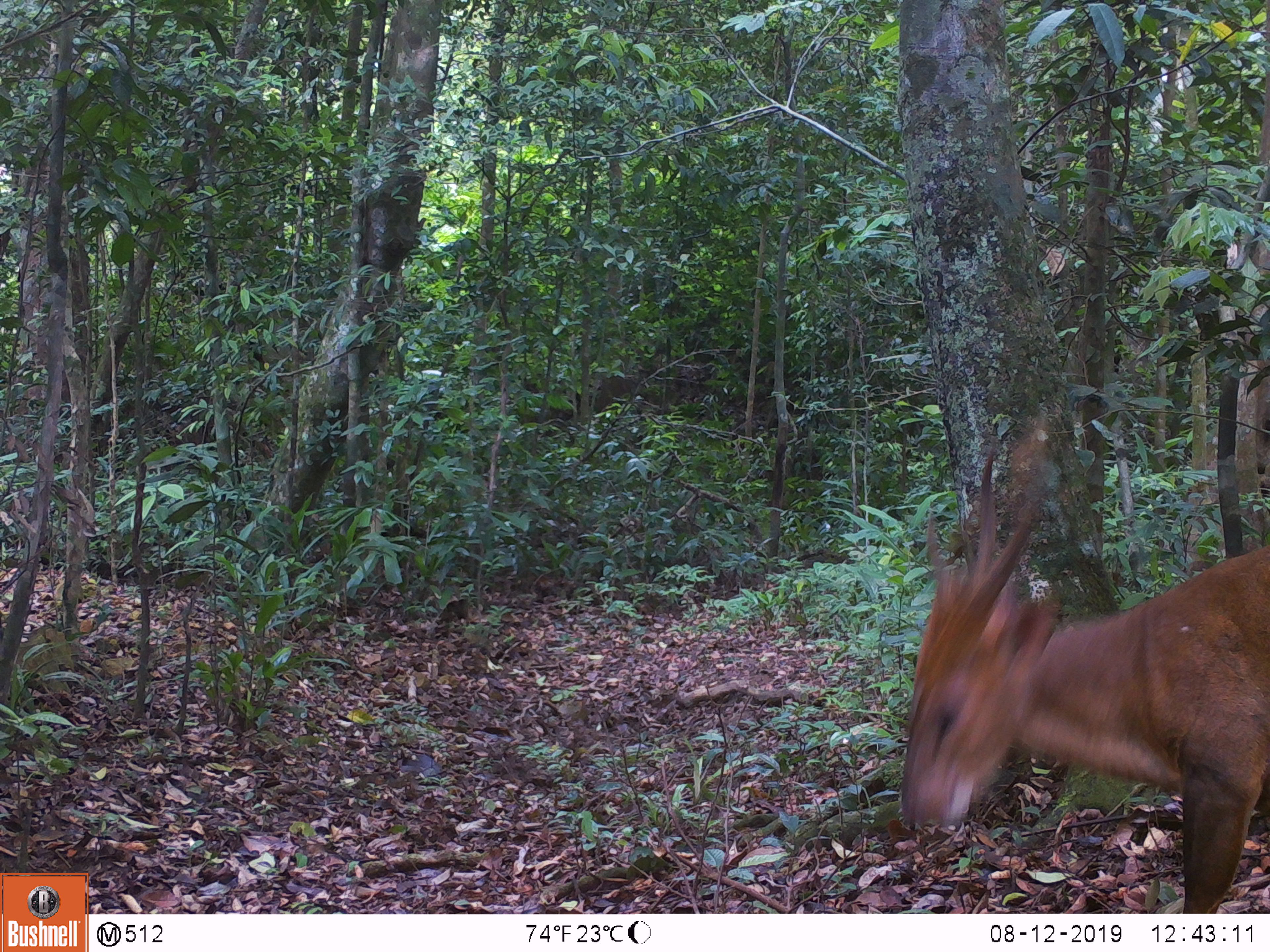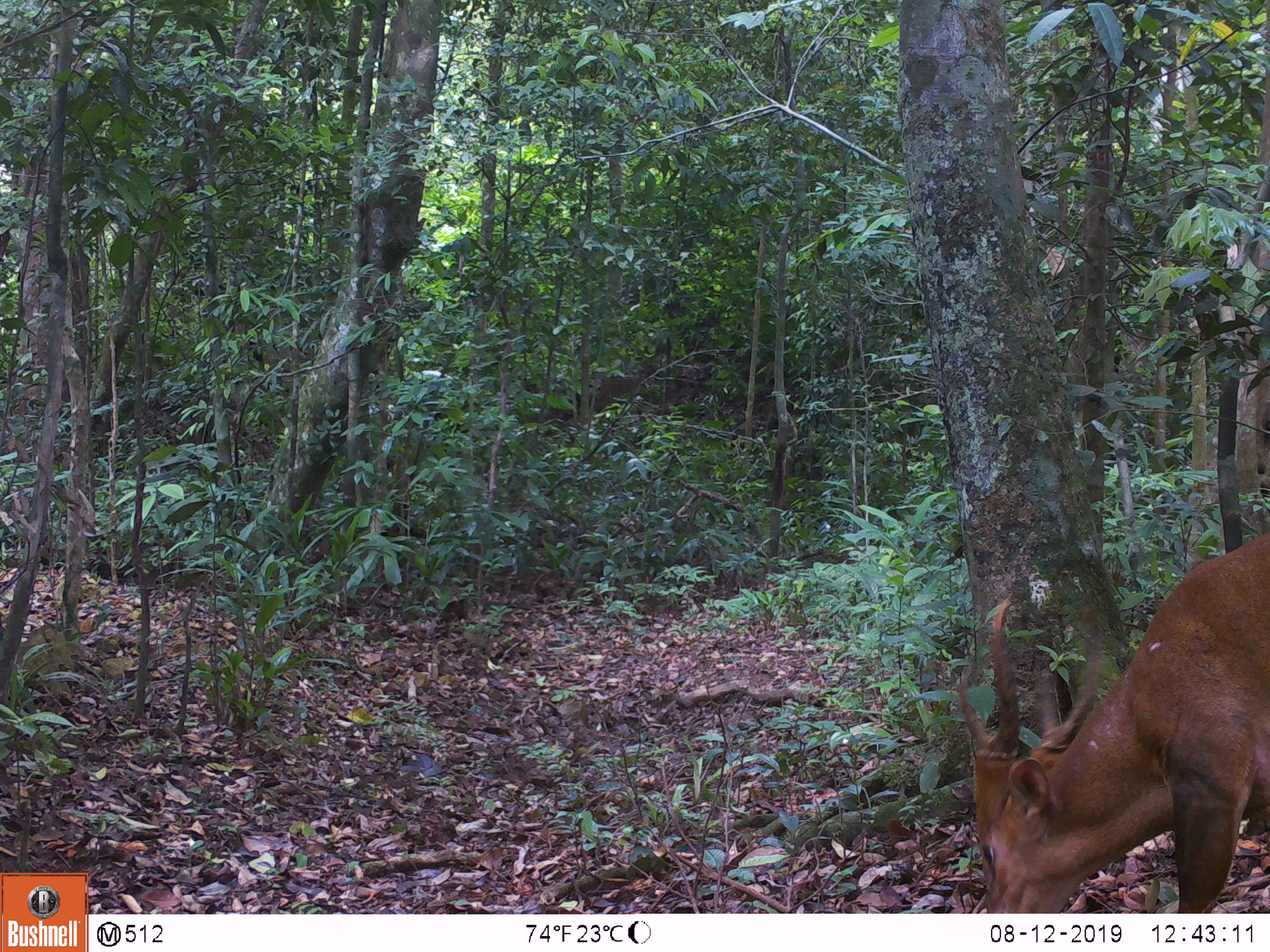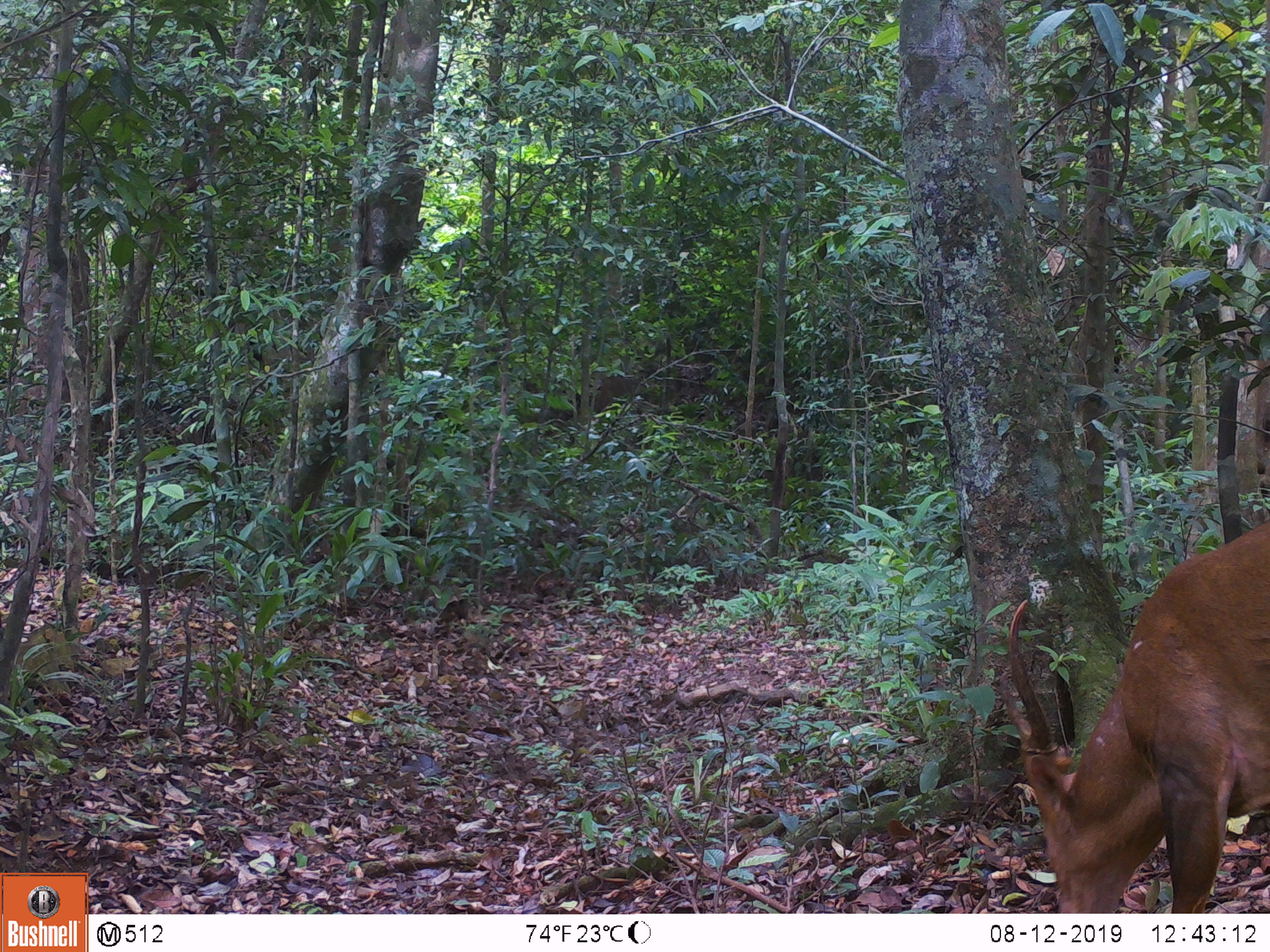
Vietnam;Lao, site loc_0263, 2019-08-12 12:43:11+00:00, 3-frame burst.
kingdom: Animalia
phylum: Chordata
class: Mammalia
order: Artiodactyla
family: Cervidae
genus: Muntiacus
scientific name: Muntiacus vuquangensis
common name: large-antlered muntjac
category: large antlered muntjac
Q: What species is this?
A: Large antlered muntjac (large-antlered muntjac) (Muntiacus vuquangensis).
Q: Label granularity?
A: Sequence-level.